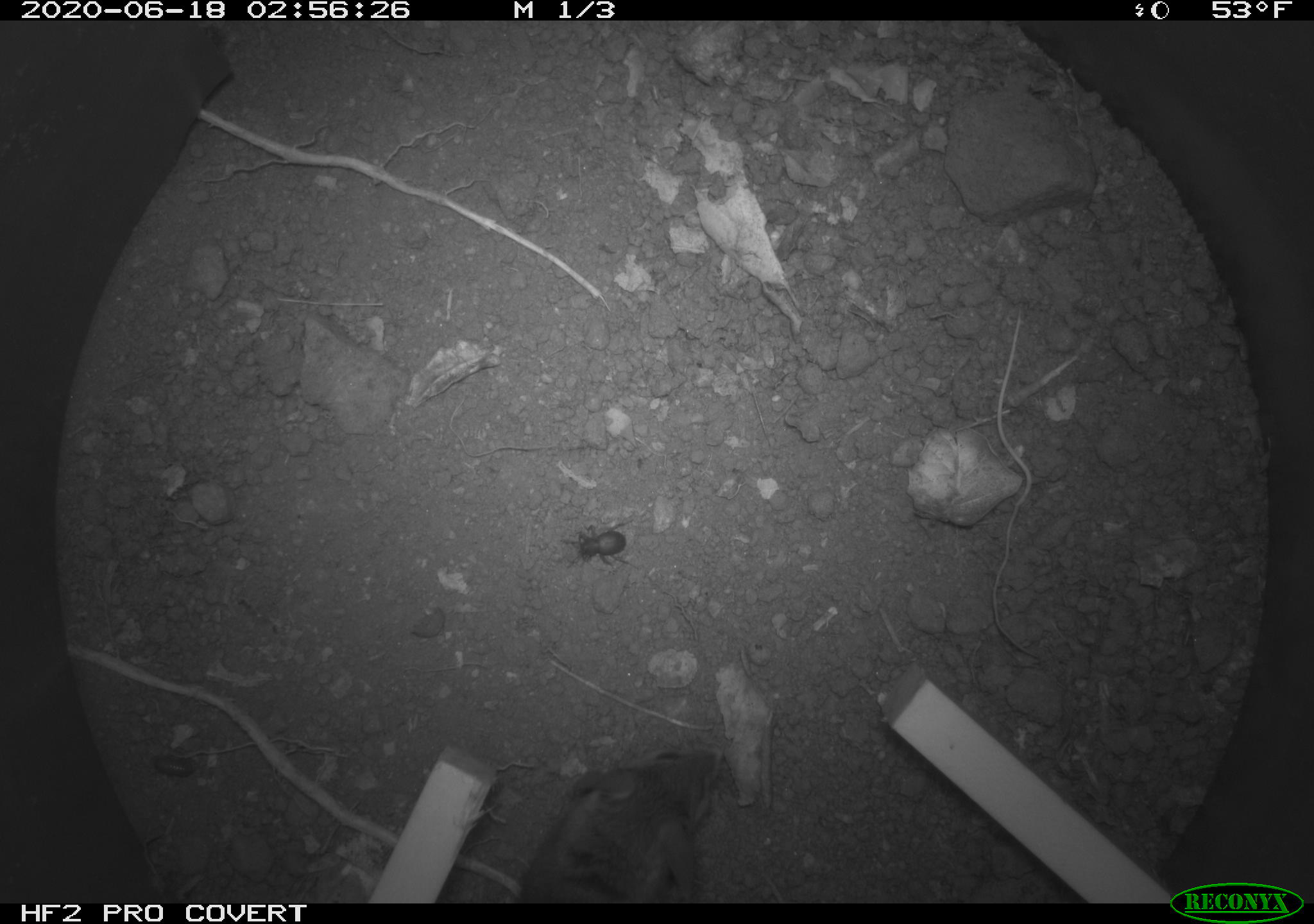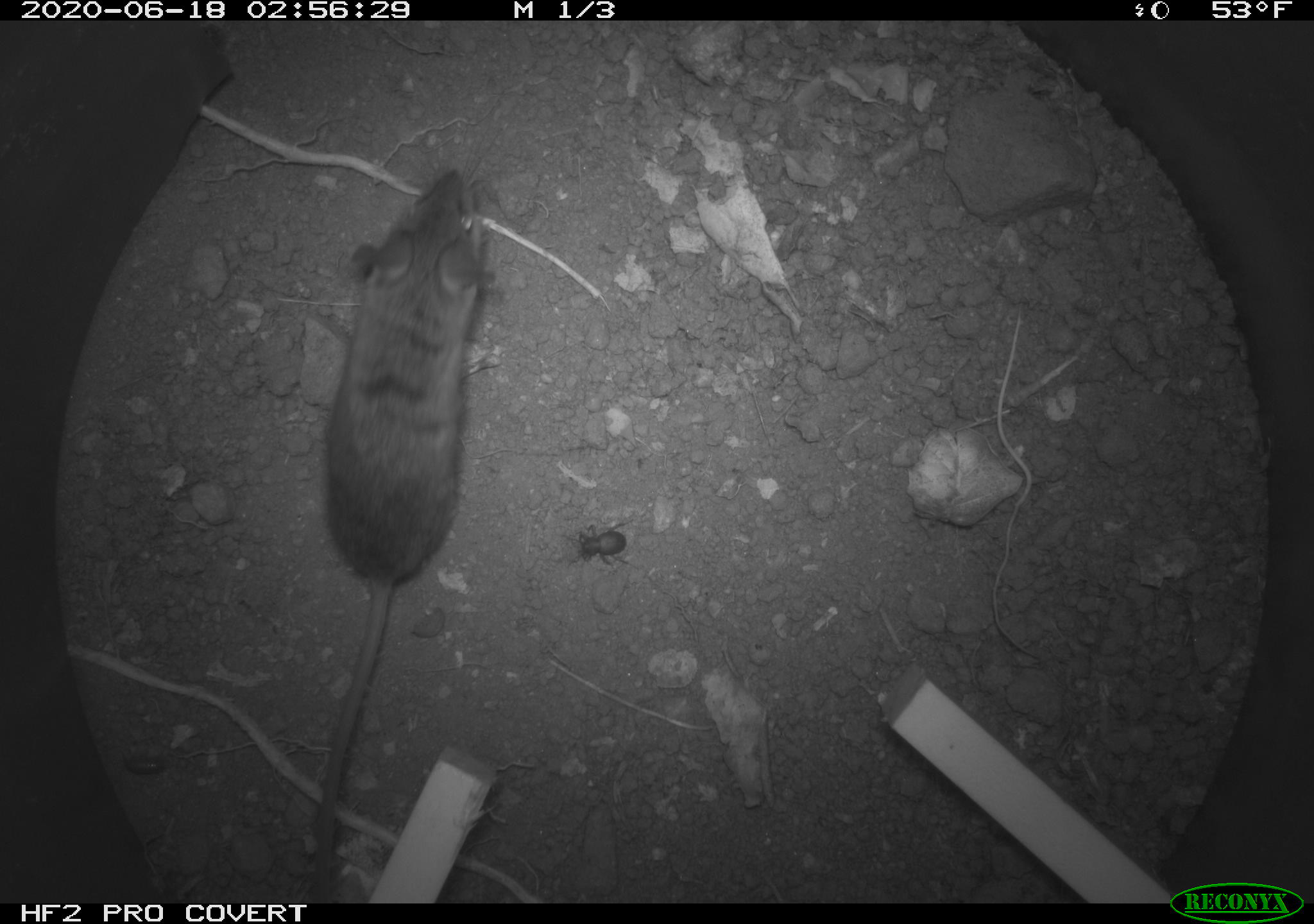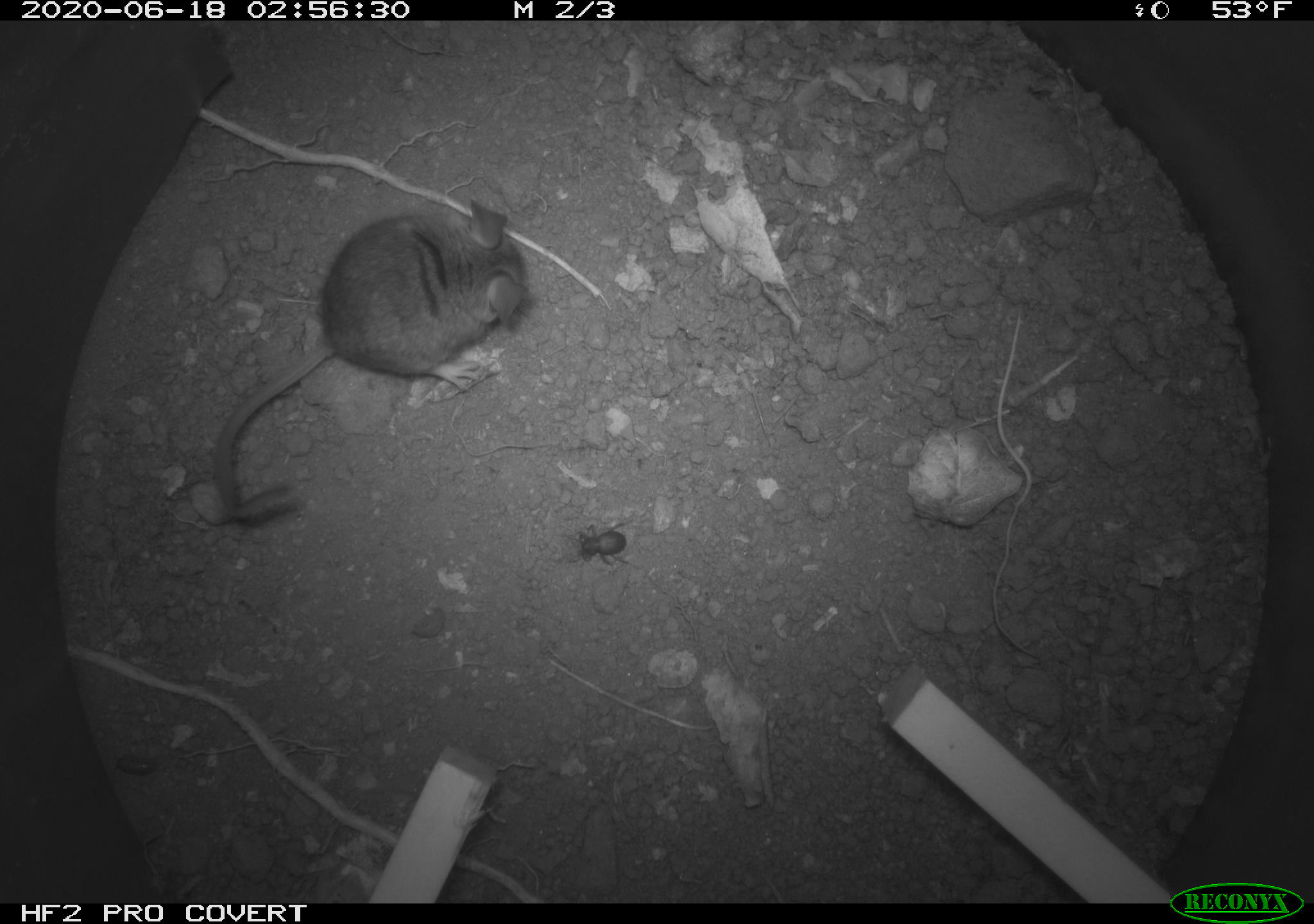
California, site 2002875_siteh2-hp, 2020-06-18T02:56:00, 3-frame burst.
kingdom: Animalia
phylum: Chordata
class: Mammalia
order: Rodentia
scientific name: Rodentia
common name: mouse species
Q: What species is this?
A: Mouse species (Rodentia).